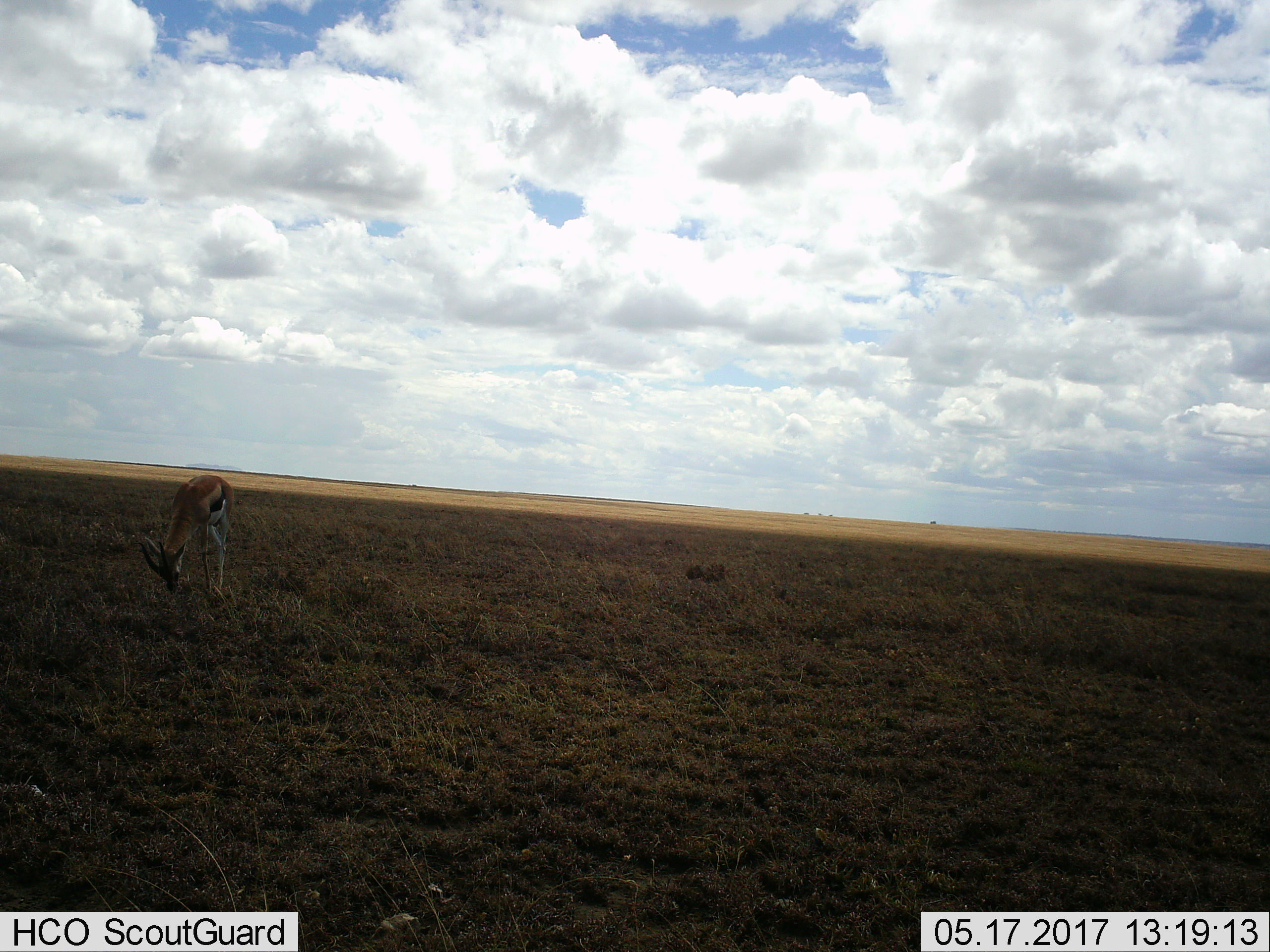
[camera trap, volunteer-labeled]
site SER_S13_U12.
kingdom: Animalia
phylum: Chordata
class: Mammalia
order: Artiodactyla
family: Bovidae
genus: Eudorcas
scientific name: Eudorcas thomsonii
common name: thomson's gazelle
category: gazellethomsons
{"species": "gazellethomsons (thomson's gazelle) (Eudorcas thomsonii)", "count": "1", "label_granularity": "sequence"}